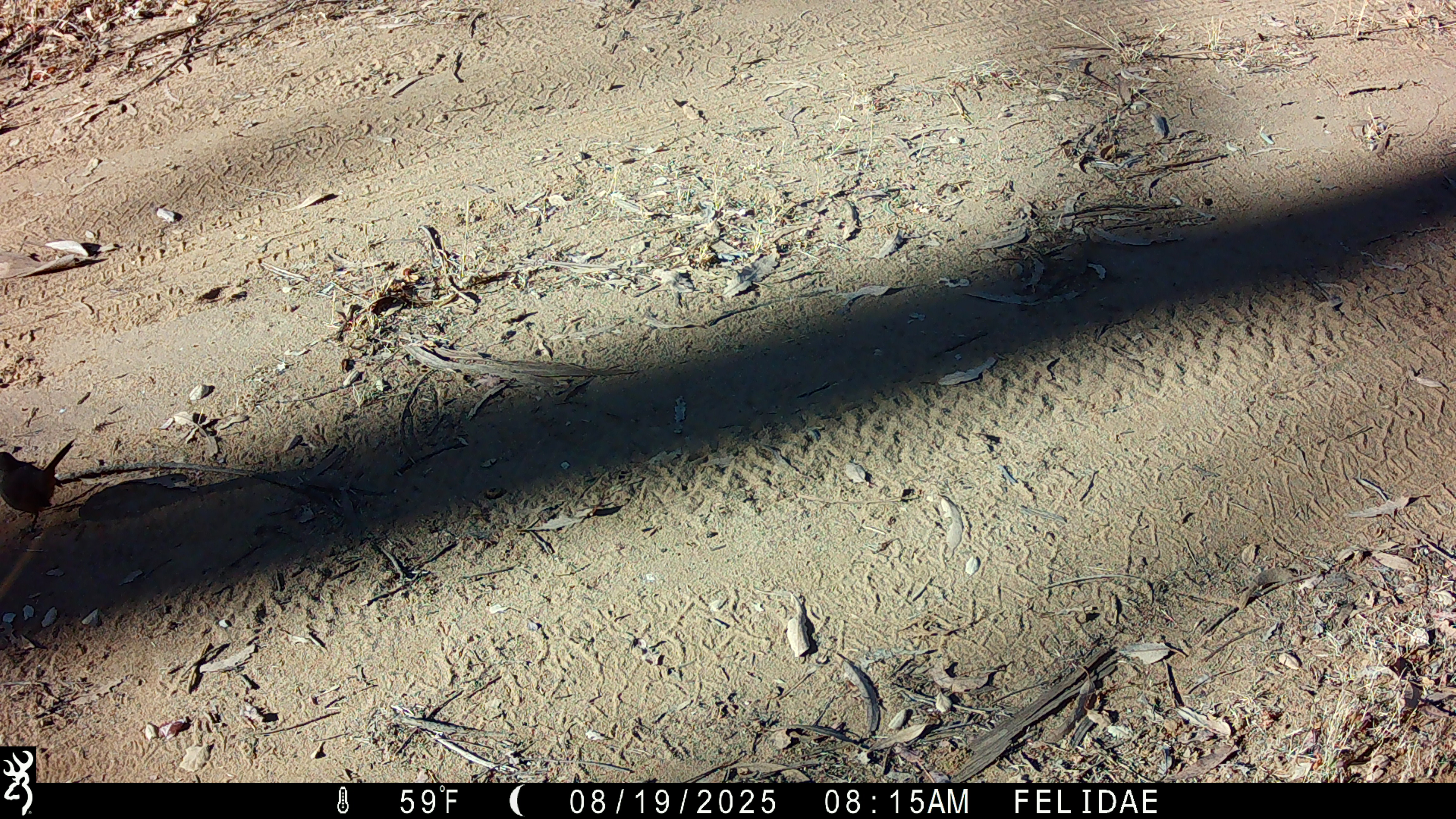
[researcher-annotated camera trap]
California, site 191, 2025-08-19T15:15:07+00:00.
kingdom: Animalia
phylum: Chordata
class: Aves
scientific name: Aves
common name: bird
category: unknown bird